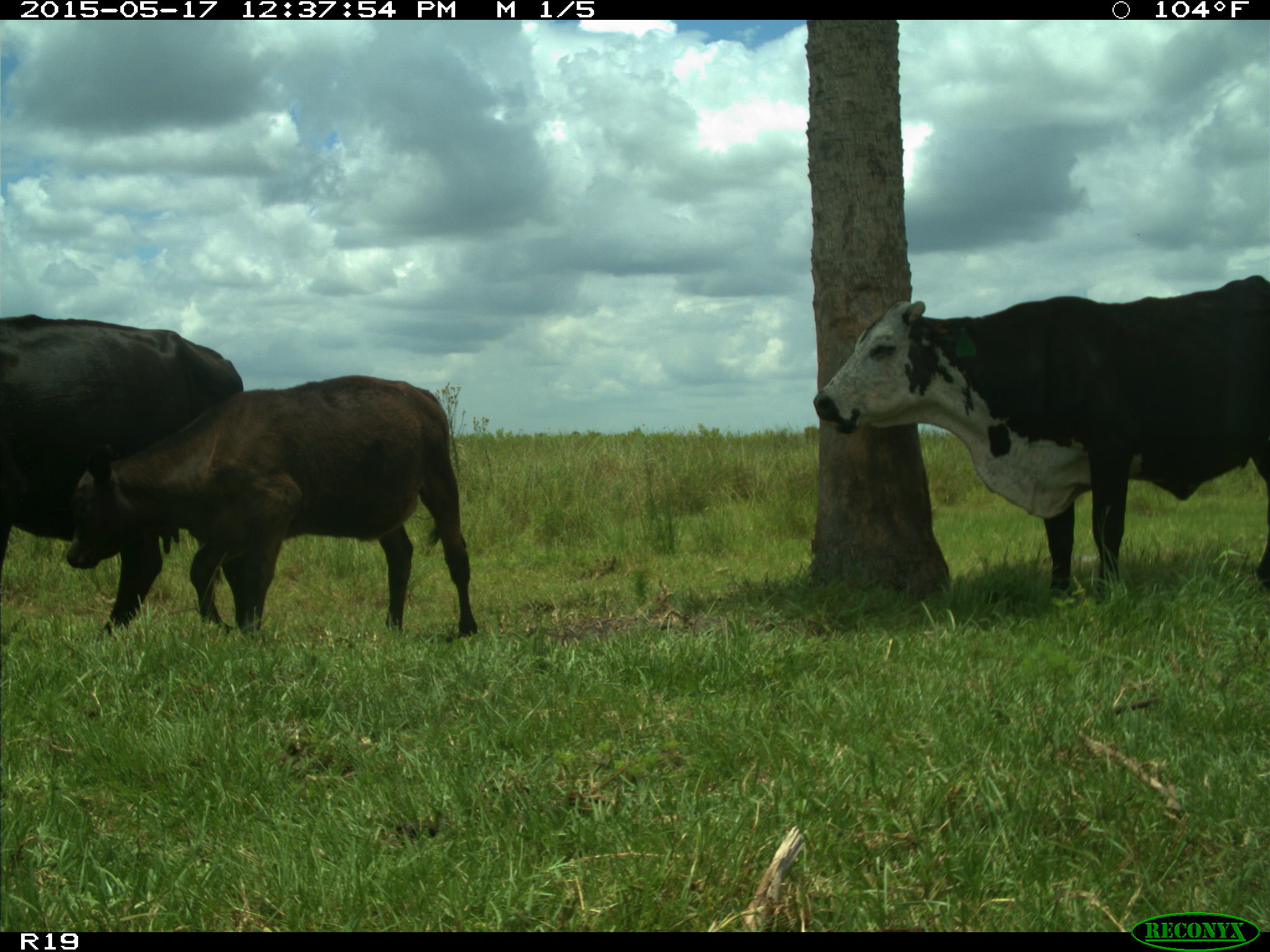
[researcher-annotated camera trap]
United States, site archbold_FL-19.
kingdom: Animalia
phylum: Chordata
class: Mammalia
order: Artiodactyla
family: Bovidae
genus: Bos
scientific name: Bos taurus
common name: domestic cow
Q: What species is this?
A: Bos taurus (domestic cow).